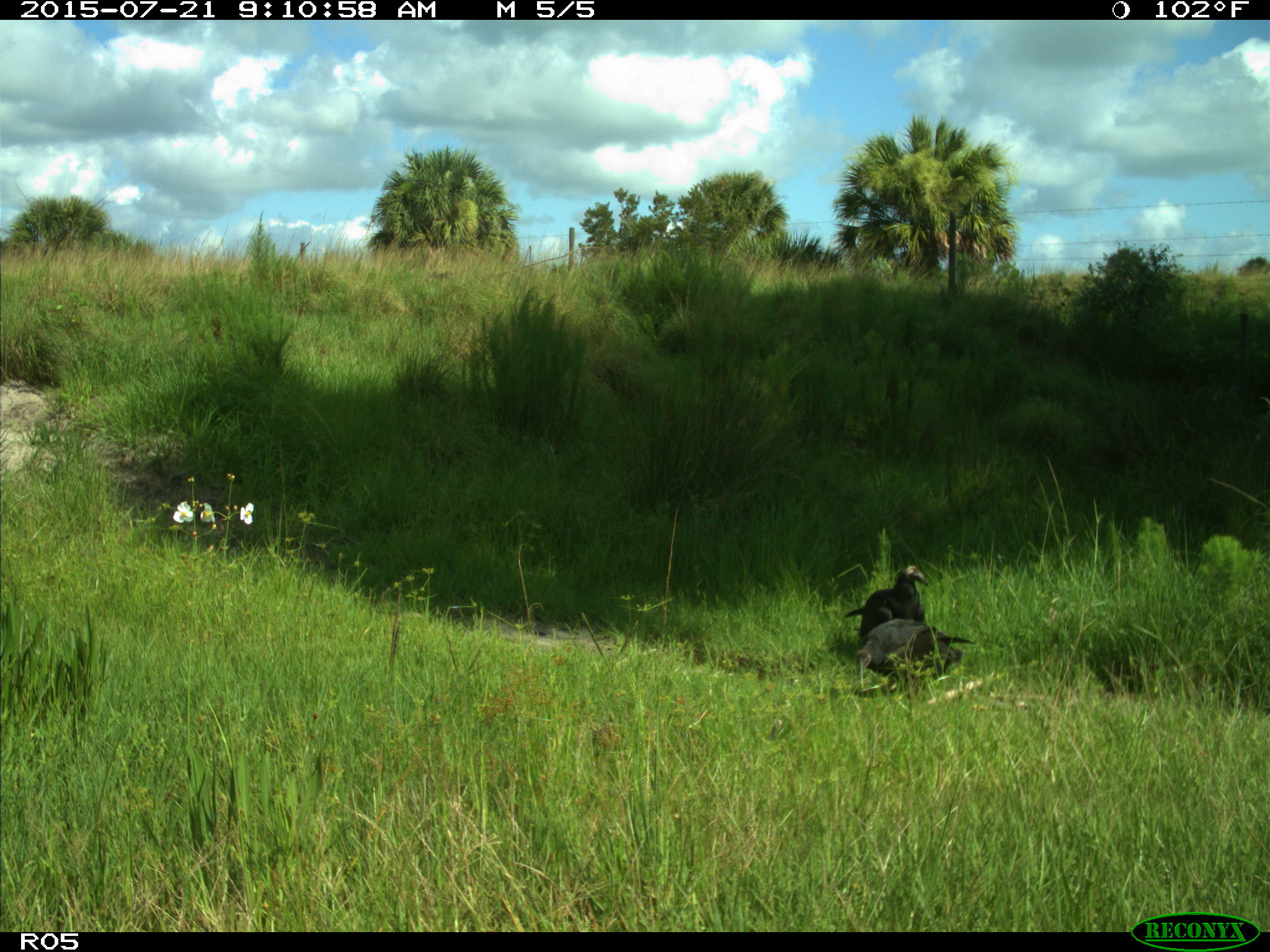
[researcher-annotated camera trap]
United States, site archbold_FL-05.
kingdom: Animalia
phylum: Chordata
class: Aves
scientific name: Aves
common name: birds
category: unidentified bird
Unidentified bird (birds) (Aves).